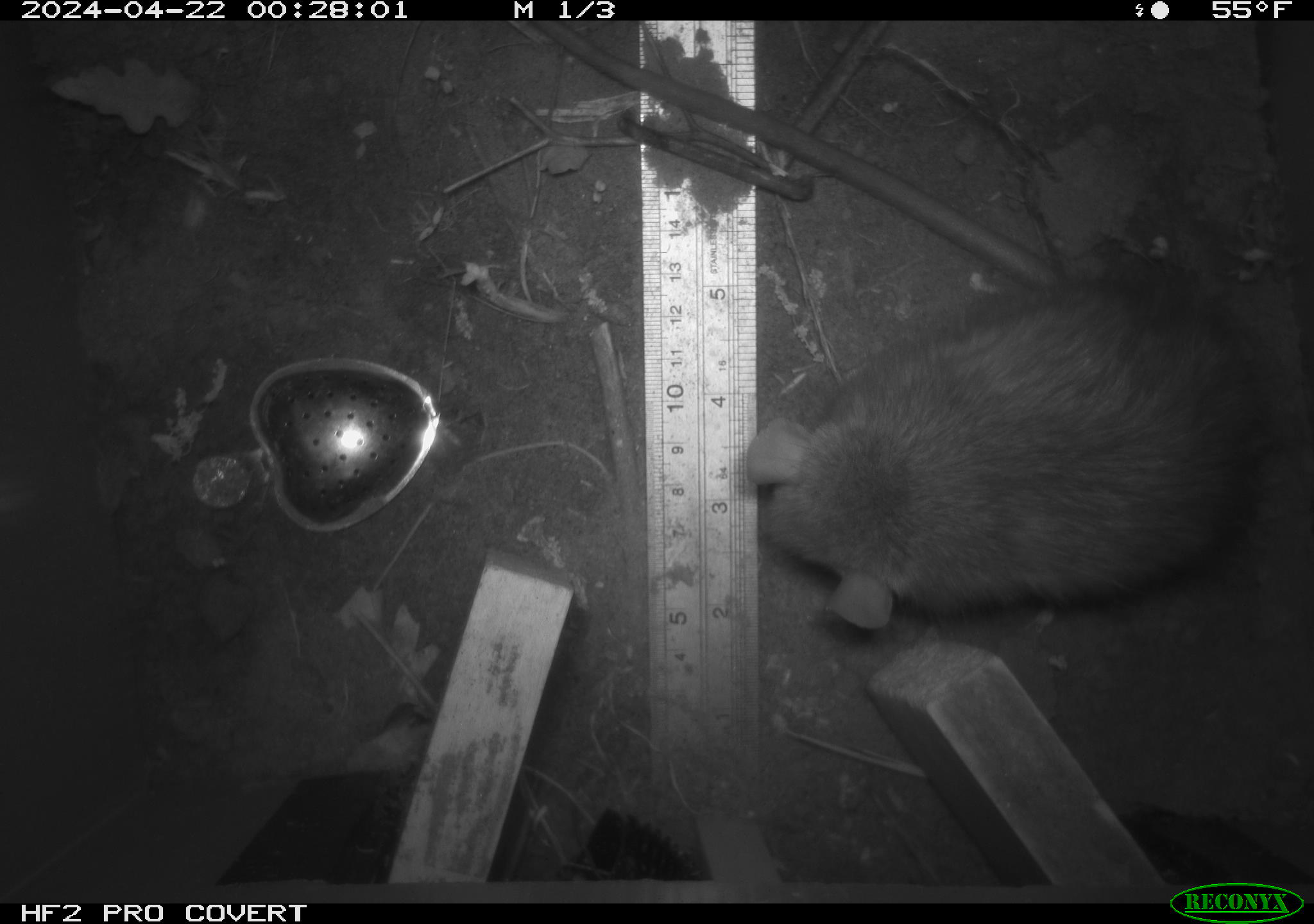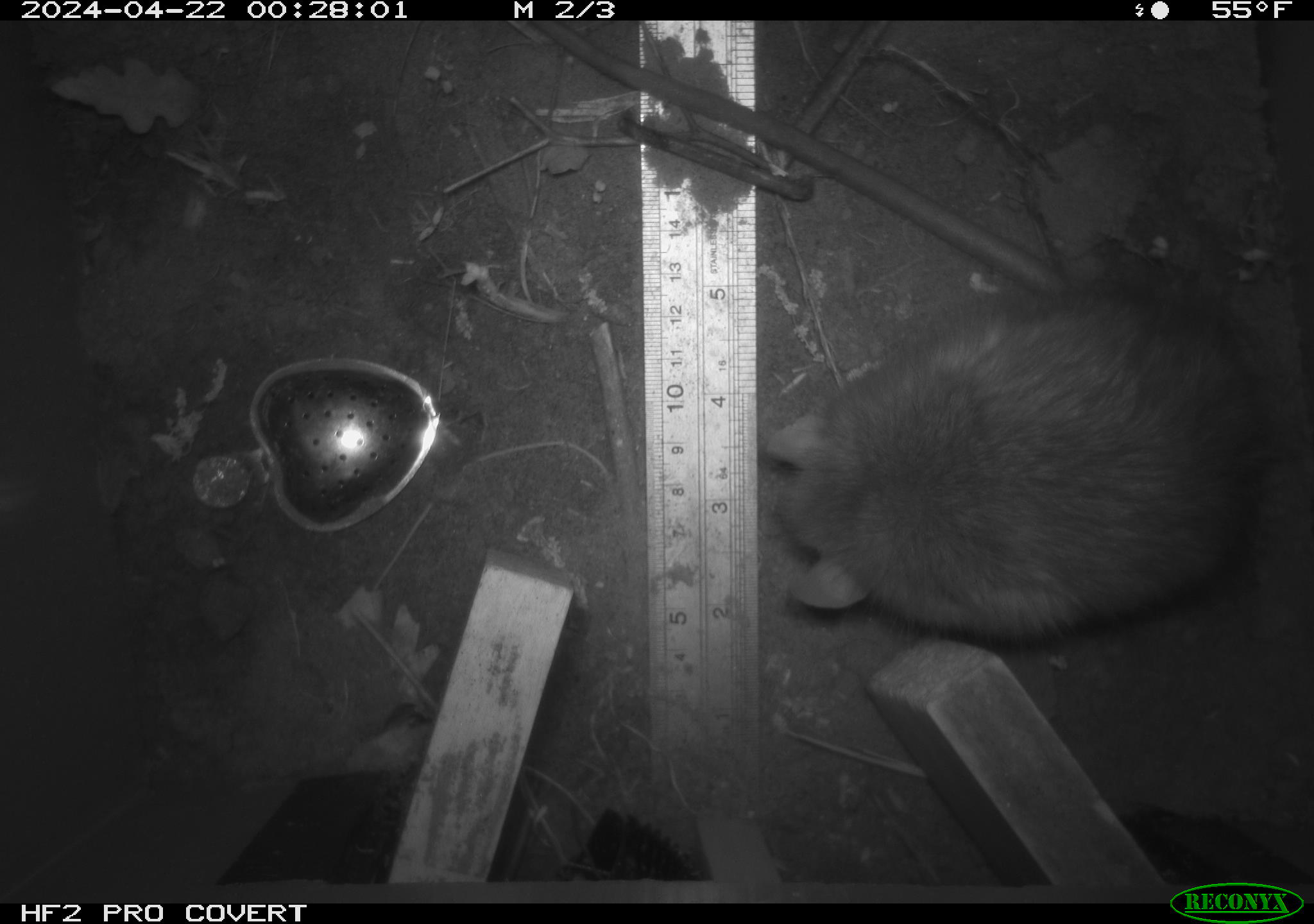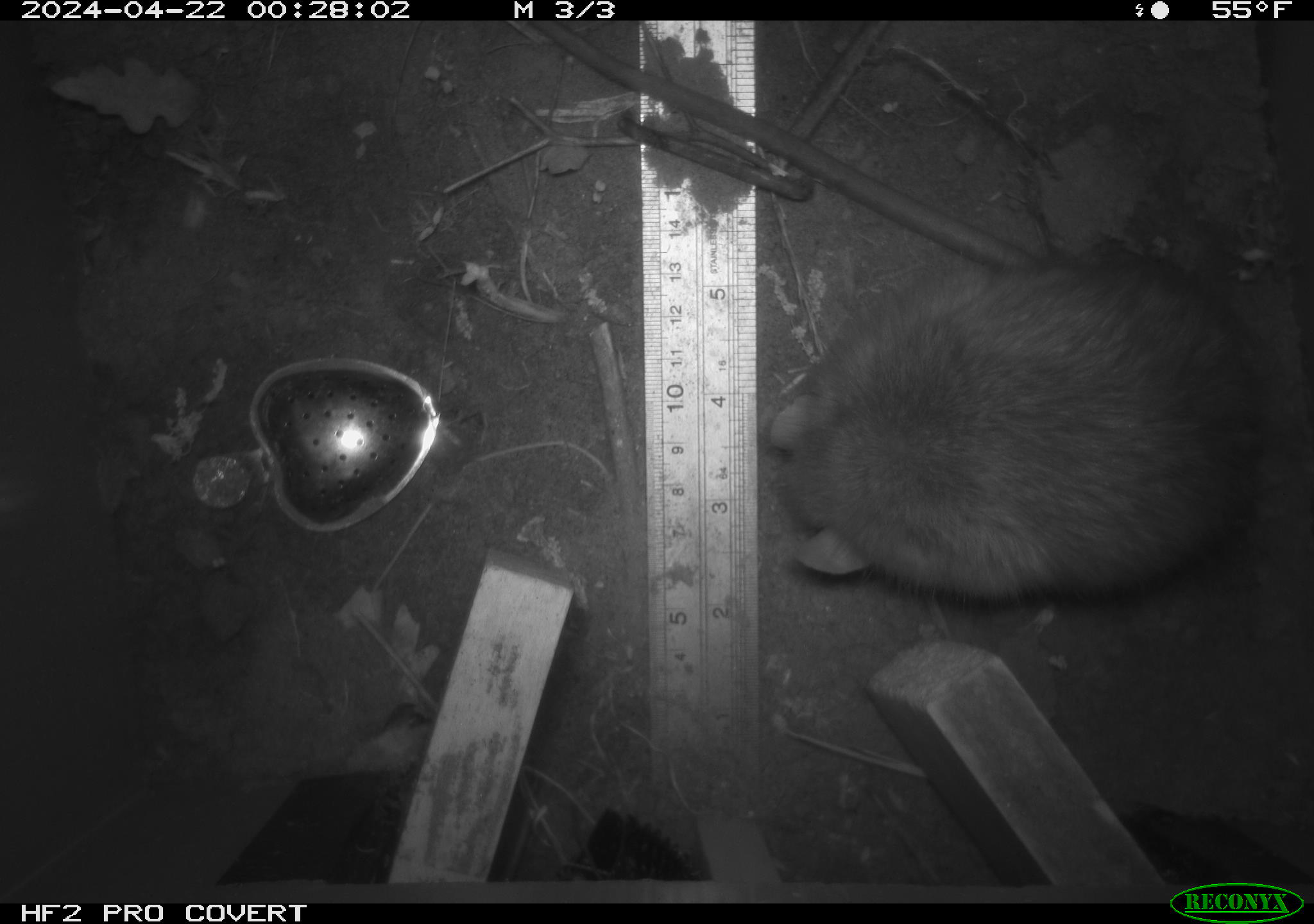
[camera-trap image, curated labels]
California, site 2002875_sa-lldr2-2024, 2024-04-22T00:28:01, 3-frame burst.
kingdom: Animalia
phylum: Chordata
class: Mammalia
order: Rodentia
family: Muridae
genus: Rattus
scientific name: Rattus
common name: rat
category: rattus species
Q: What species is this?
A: Rattus species (rat) (Rattus).